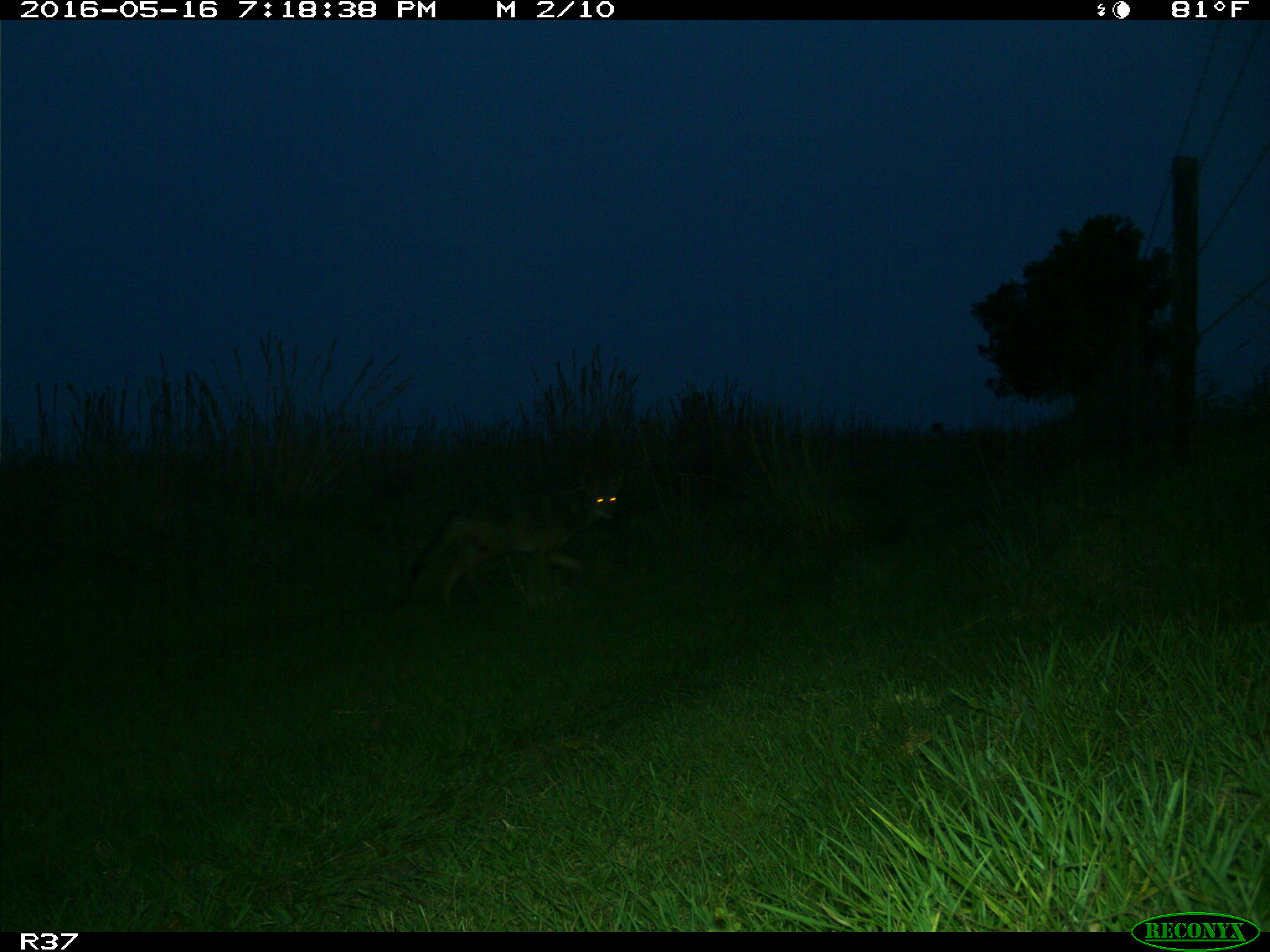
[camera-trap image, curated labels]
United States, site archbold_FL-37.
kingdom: Animalia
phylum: Chordata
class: Mammalia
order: Carnivora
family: Canidae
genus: Canis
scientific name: Canis latrans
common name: coyote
Canis latrans (coyote).